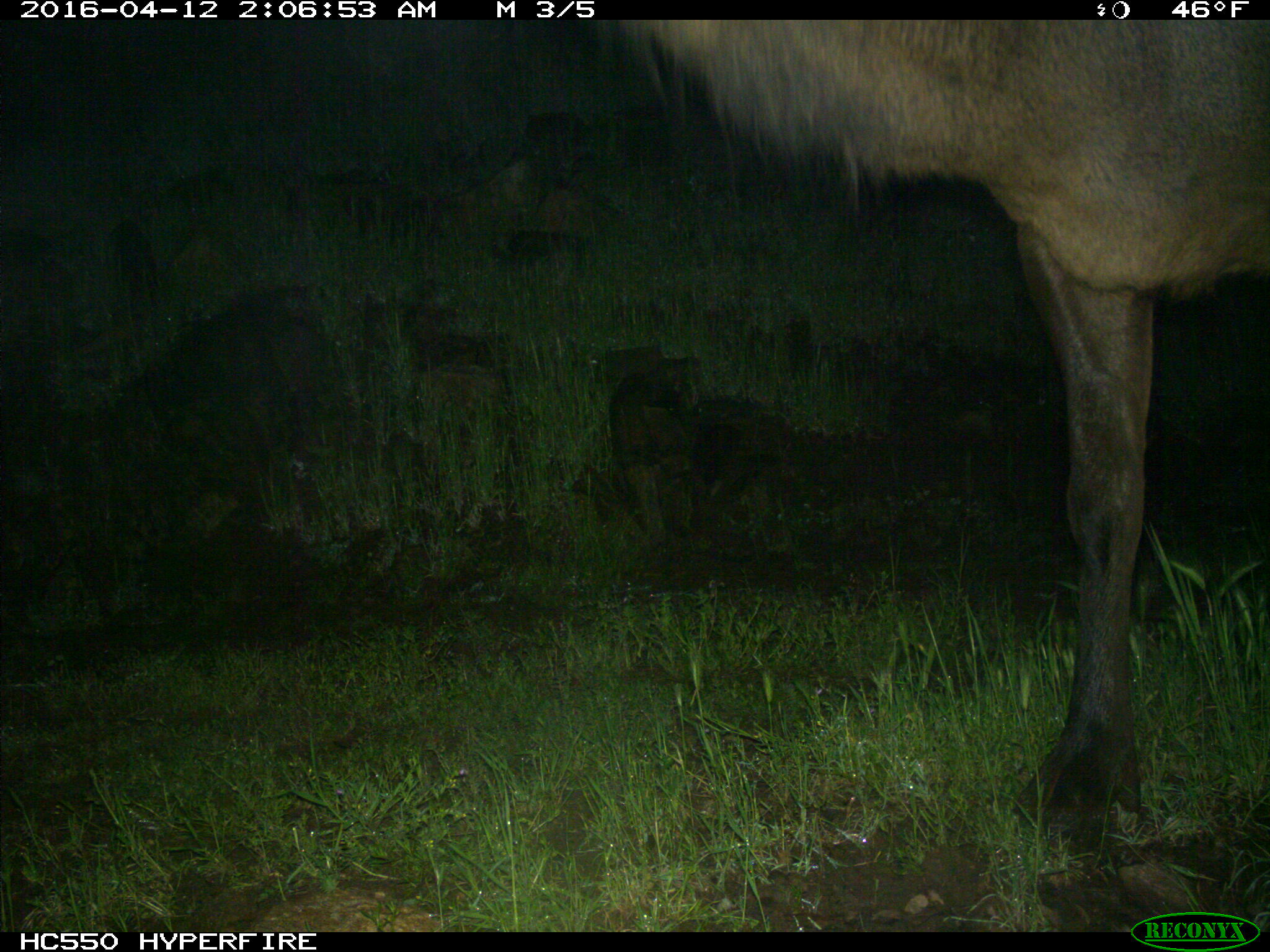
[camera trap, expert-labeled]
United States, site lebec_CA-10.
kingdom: Animalia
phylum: Chordata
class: Mammalia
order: Artiodactyla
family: Cervidae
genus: Cervus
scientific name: Cervus canadensis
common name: elk